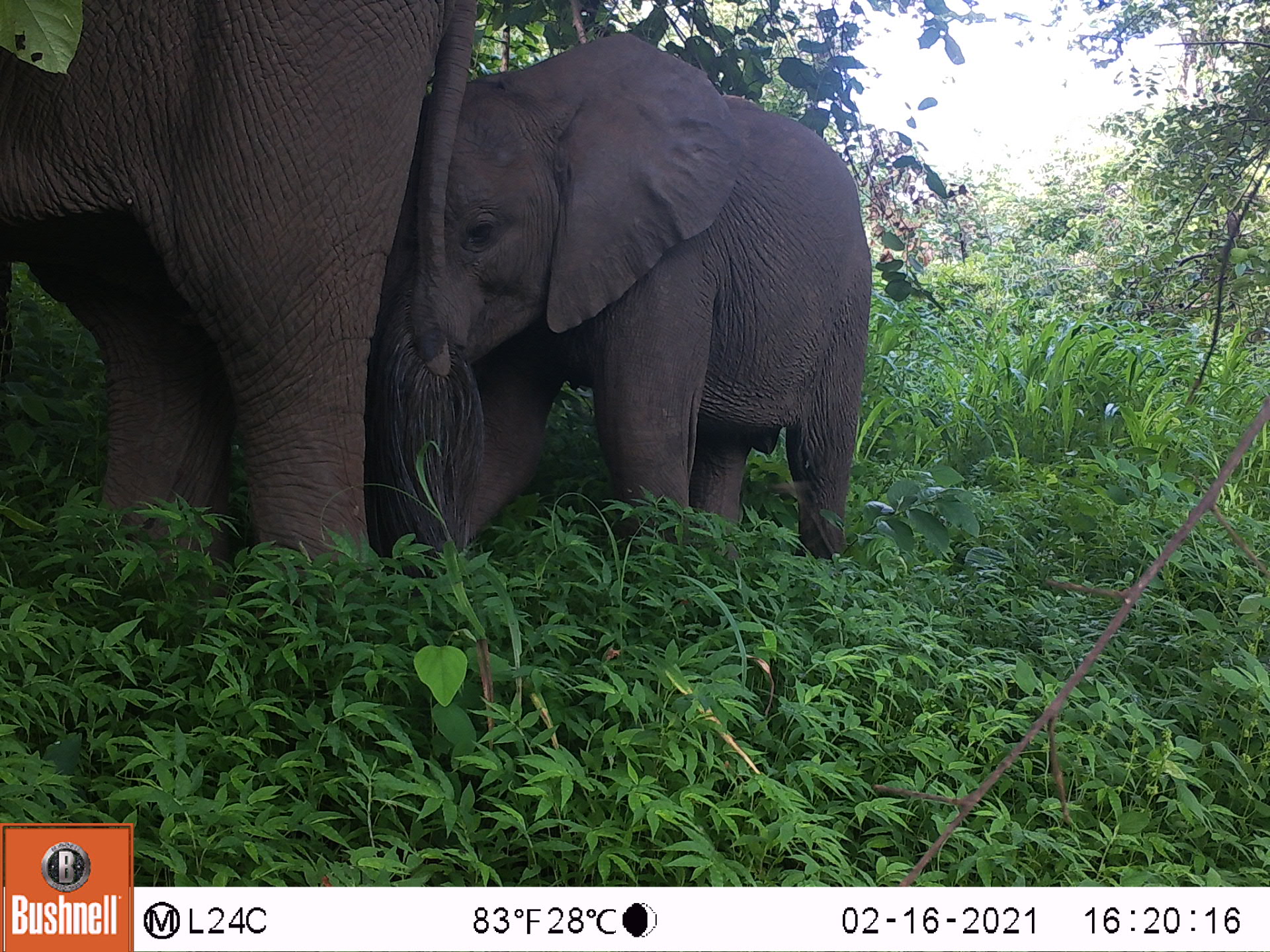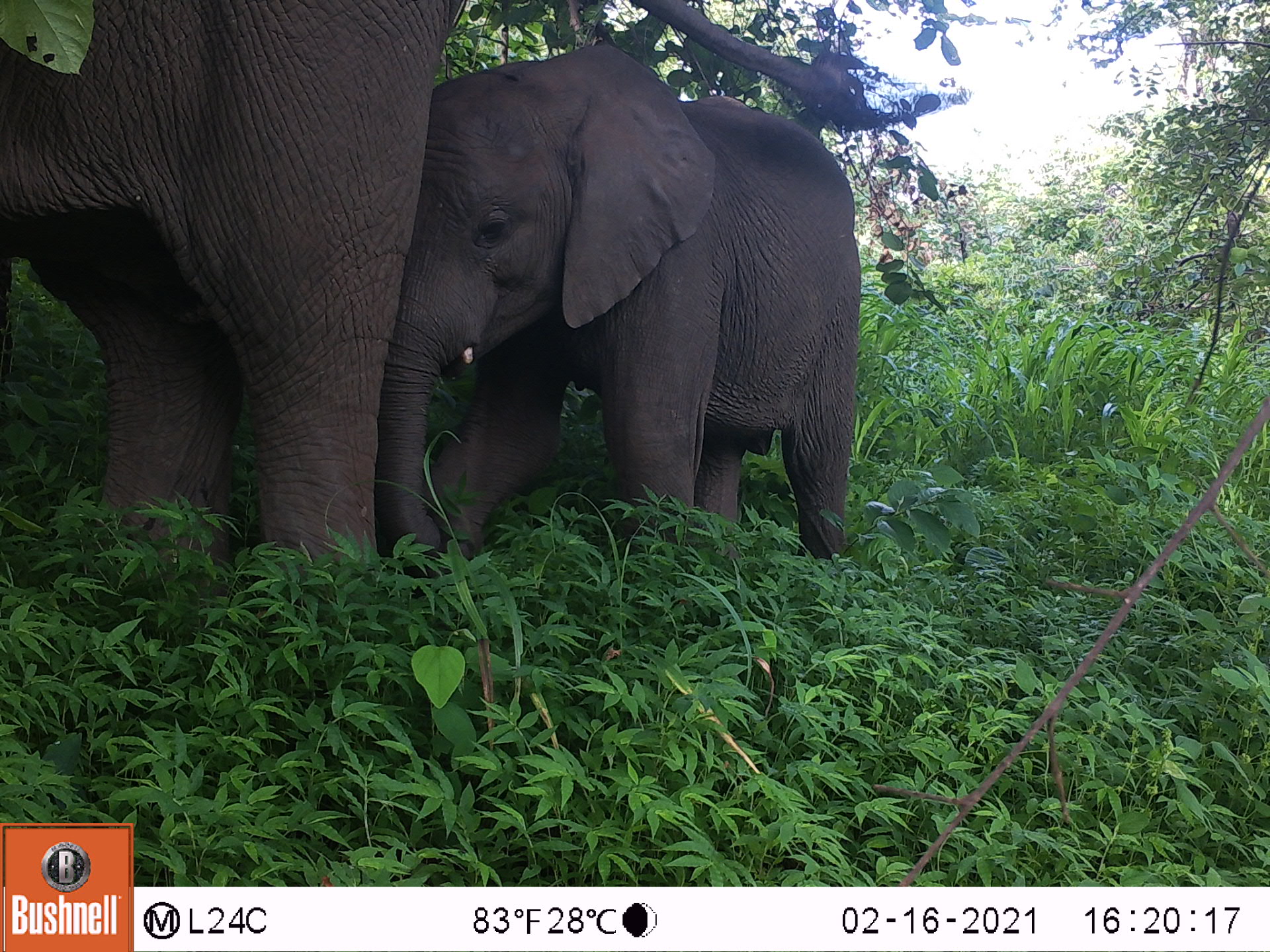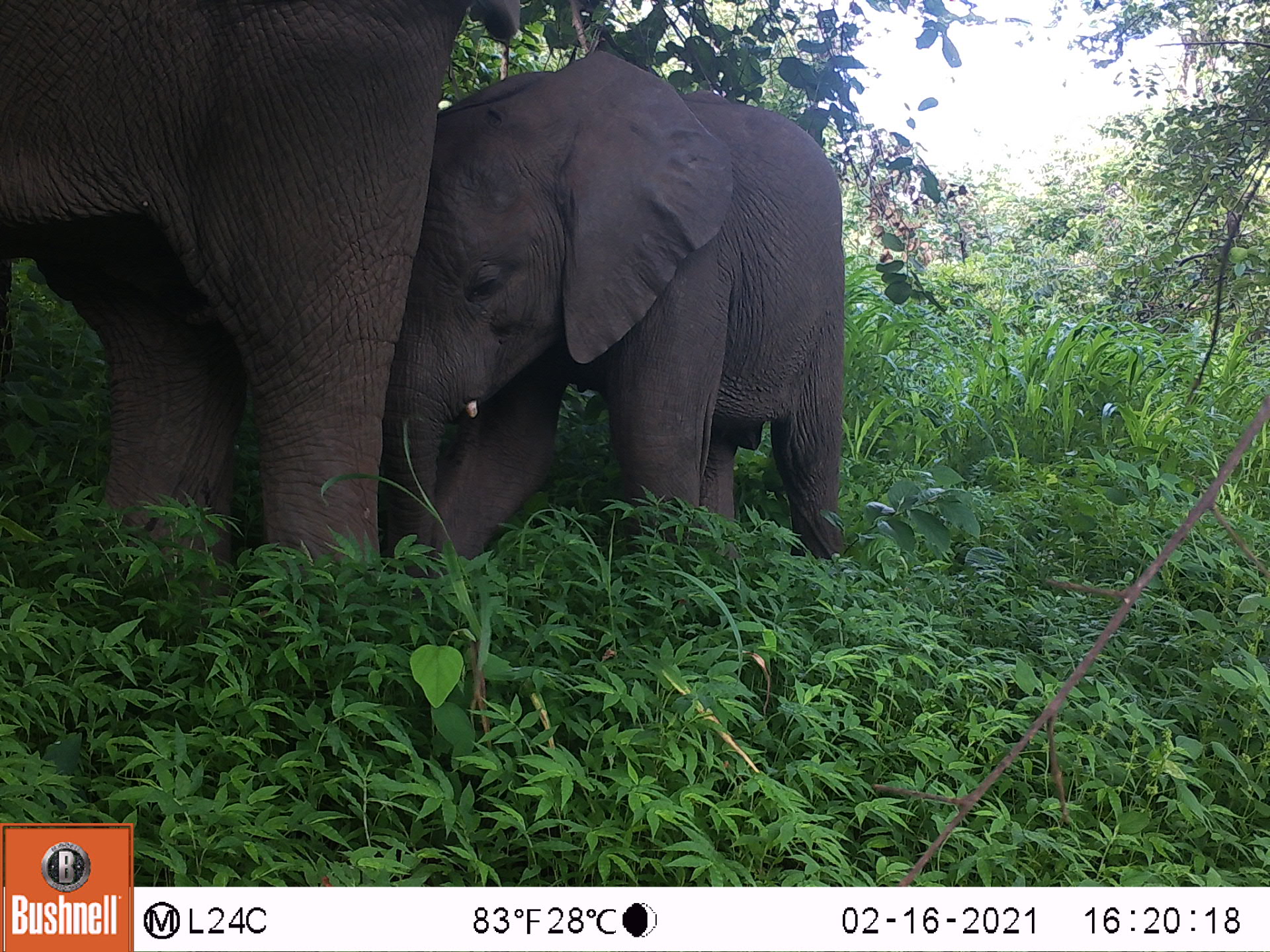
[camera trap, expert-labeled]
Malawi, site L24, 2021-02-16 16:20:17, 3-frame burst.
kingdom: Animalia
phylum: Chordata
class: Mammalia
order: Proboscidea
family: Elephantidae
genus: Loxodonta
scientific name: Loxodonta africana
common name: african savanna elephant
African savanna elephant (Loxodonta africana), count 1.